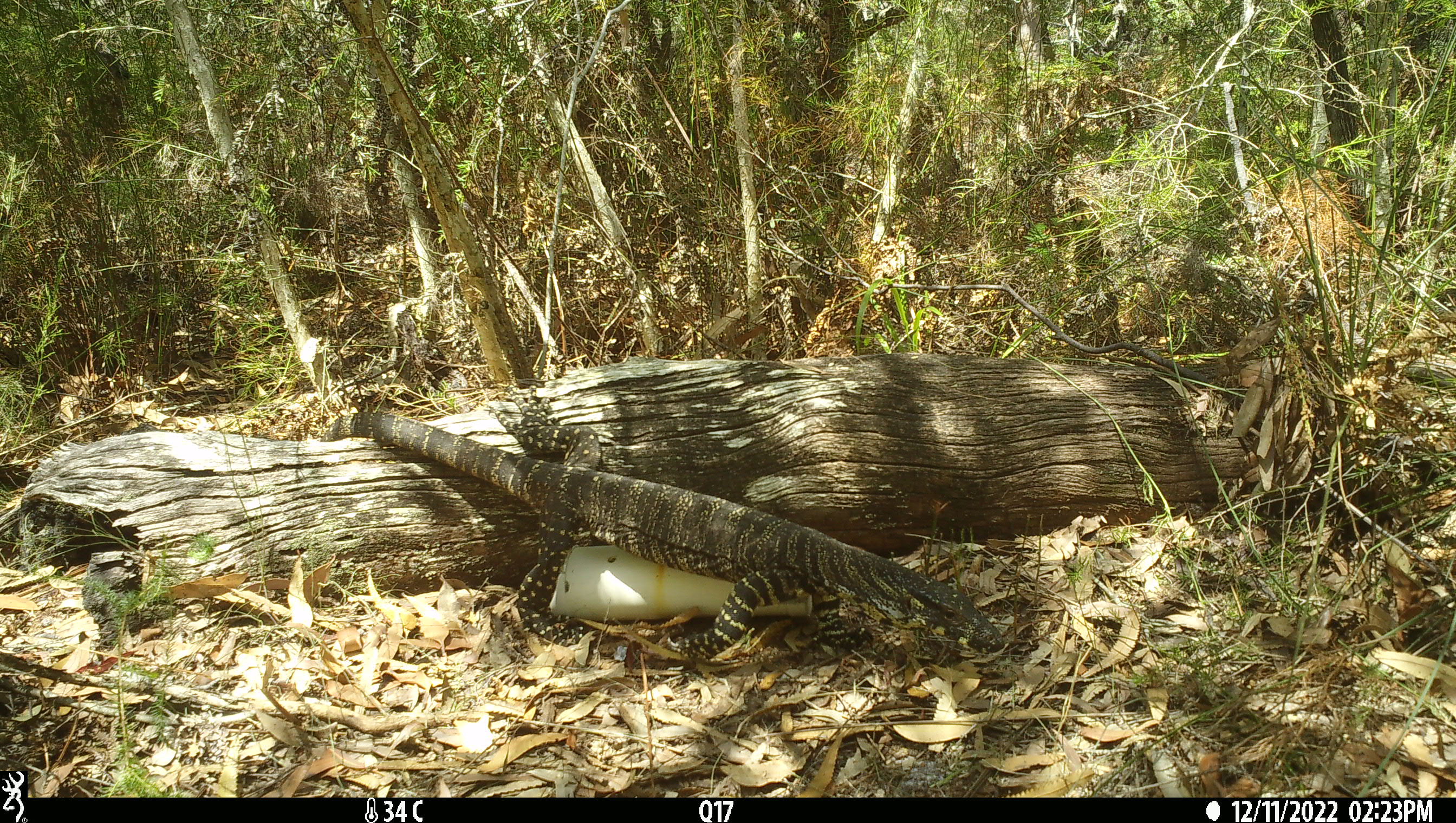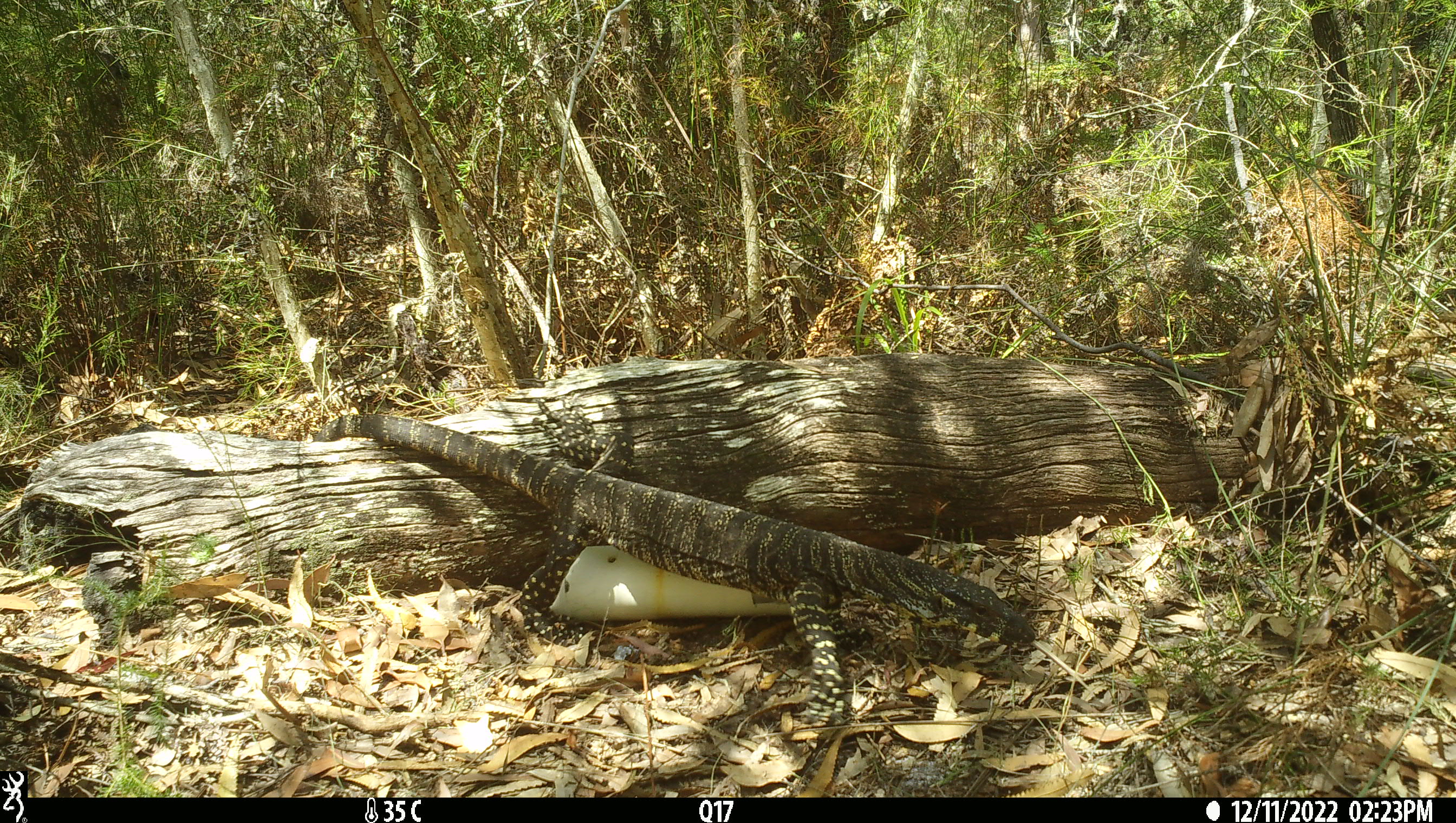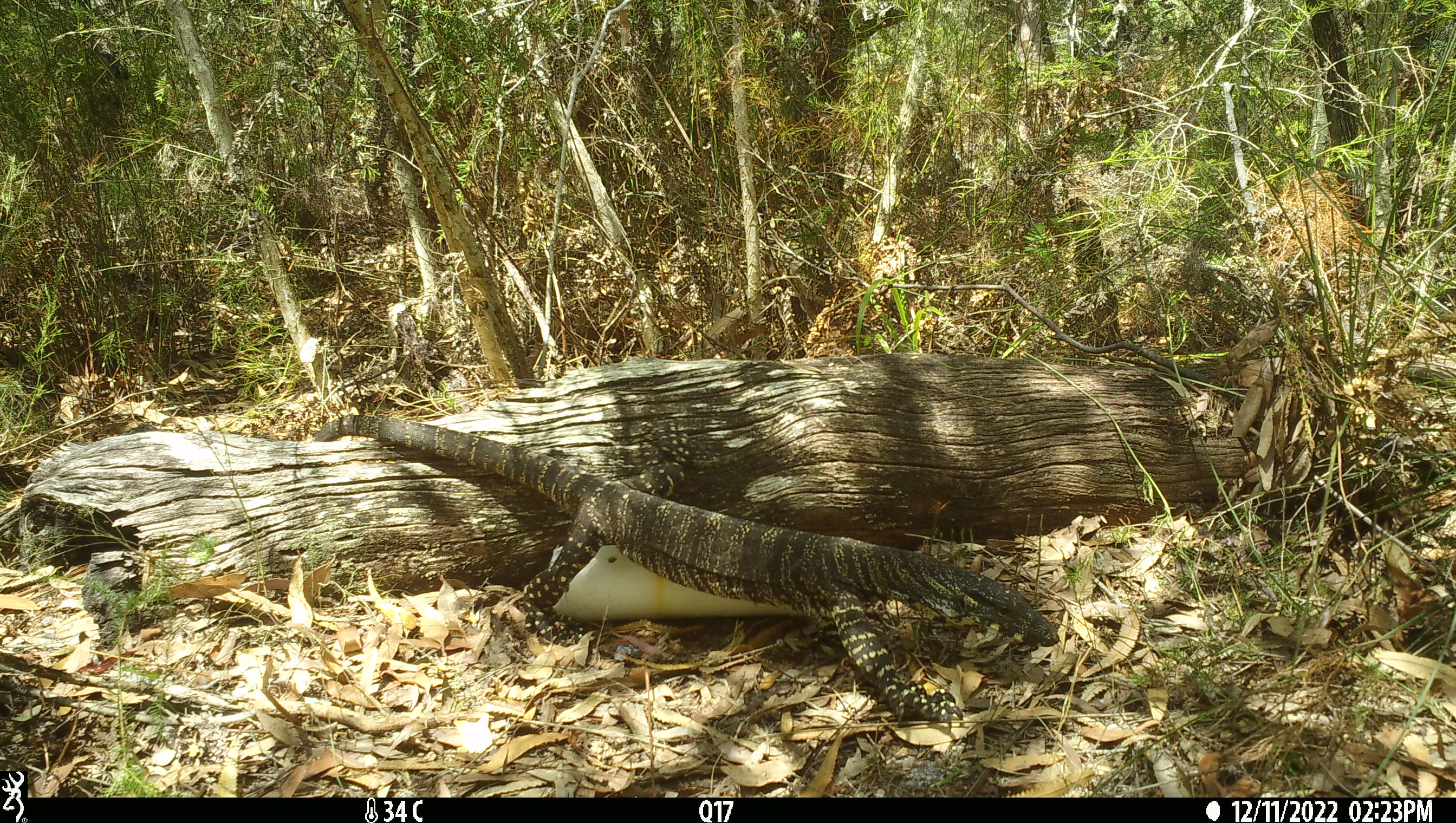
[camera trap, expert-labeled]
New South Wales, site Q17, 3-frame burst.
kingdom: Animalia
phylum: Chordata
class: Reptilia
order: Squamata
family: Varanidae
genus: Varanus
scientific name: Varanus varius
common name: lace monitor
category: goanna